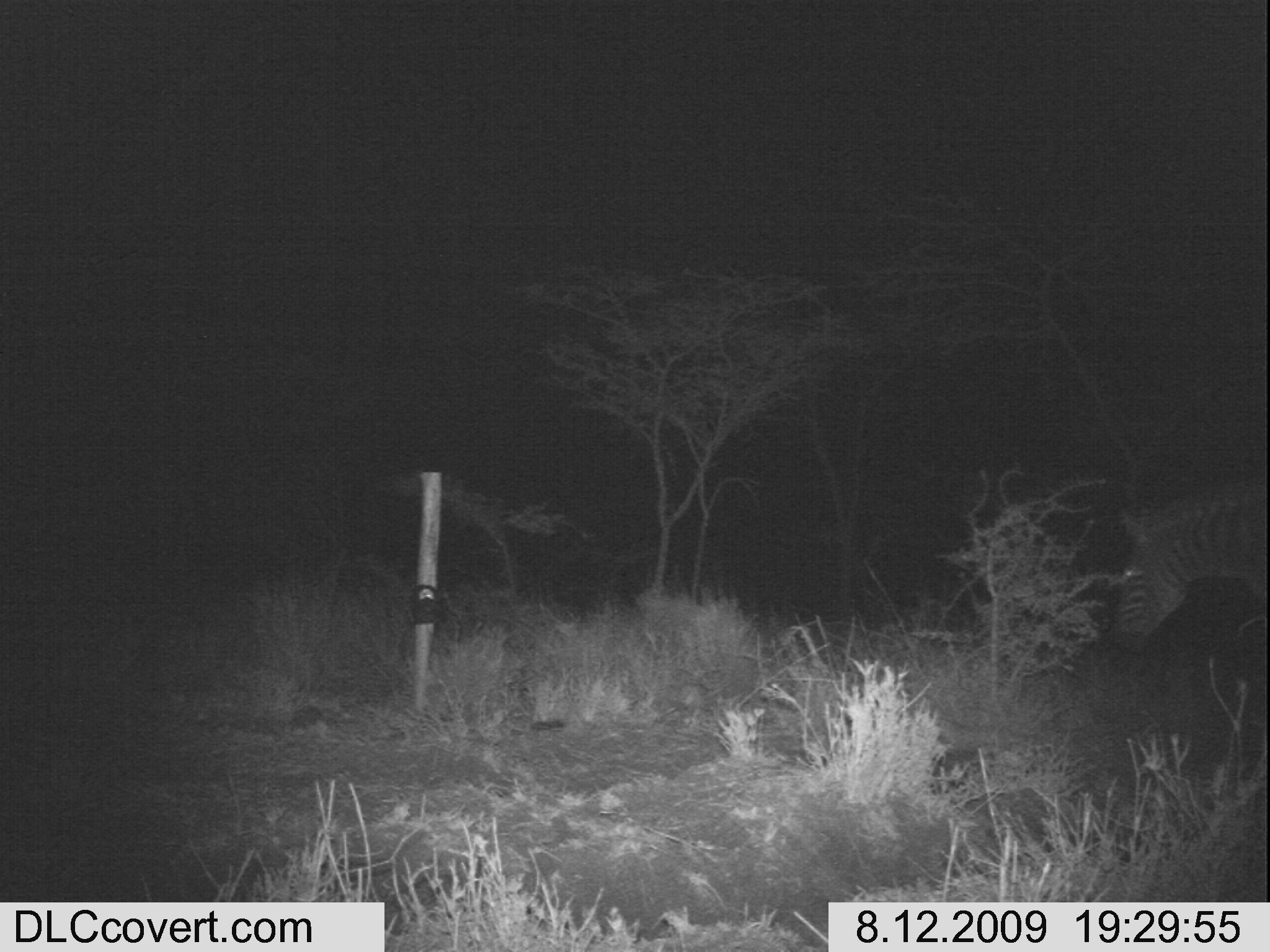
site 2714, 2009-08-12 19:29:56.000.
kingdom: Animalia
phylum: Chordata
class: Mammalia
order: Perissodactyla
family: Equidae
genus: Equus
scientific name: Equus quagga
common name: plains zebra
Equus quagga (plains zebra), count 1.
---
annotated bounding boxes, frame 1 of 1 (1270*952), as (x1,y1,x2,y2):
equus quagga: (1105,481,1270,663)